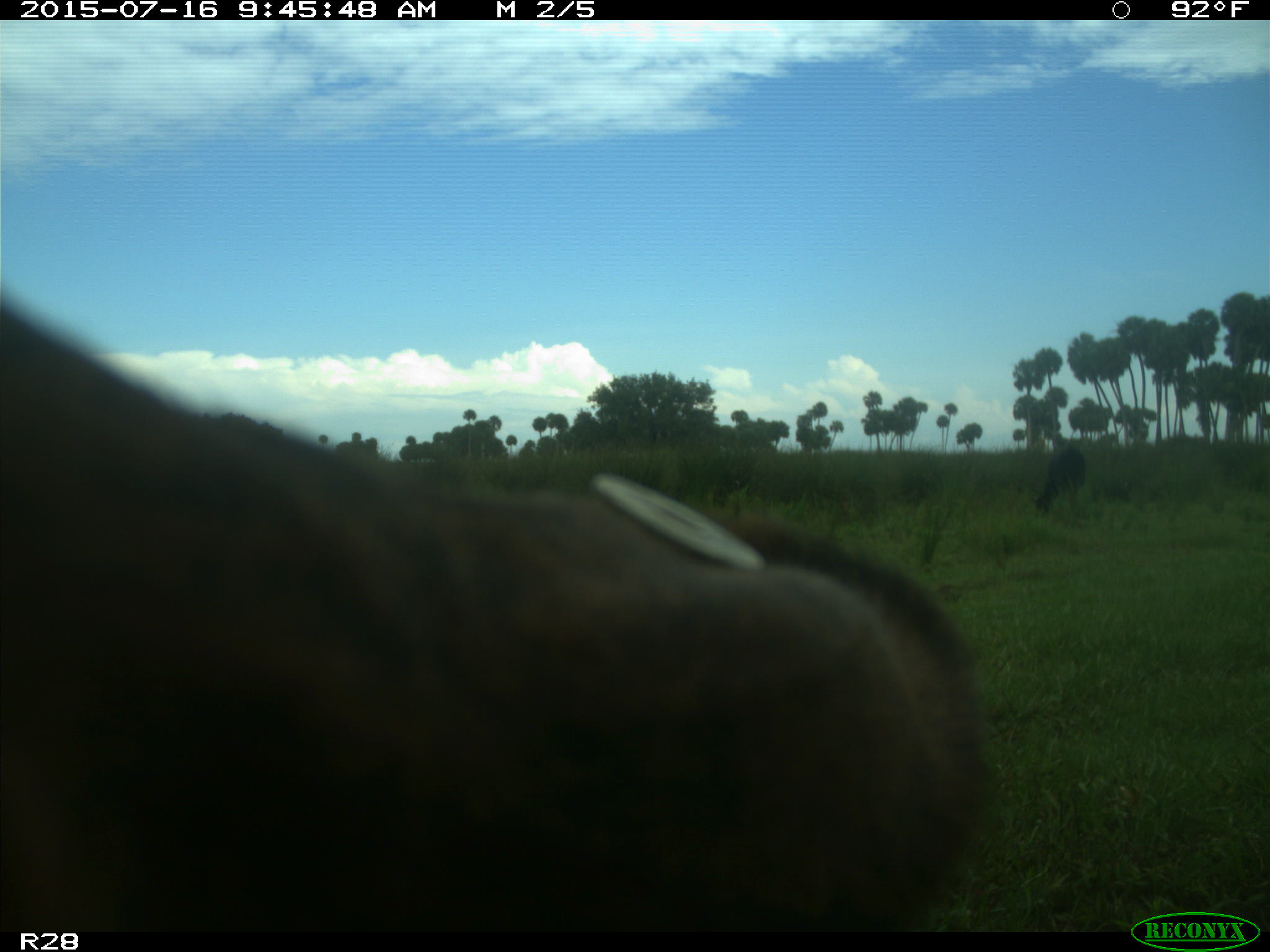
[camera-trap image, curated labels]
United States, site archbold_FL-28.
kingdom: Animalia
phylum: Chordata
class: Mammalia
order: Artiodactyla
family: Bovidae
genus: Bos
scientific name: Bos taurus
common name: domestic cow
Bos taurus (domestic cow).